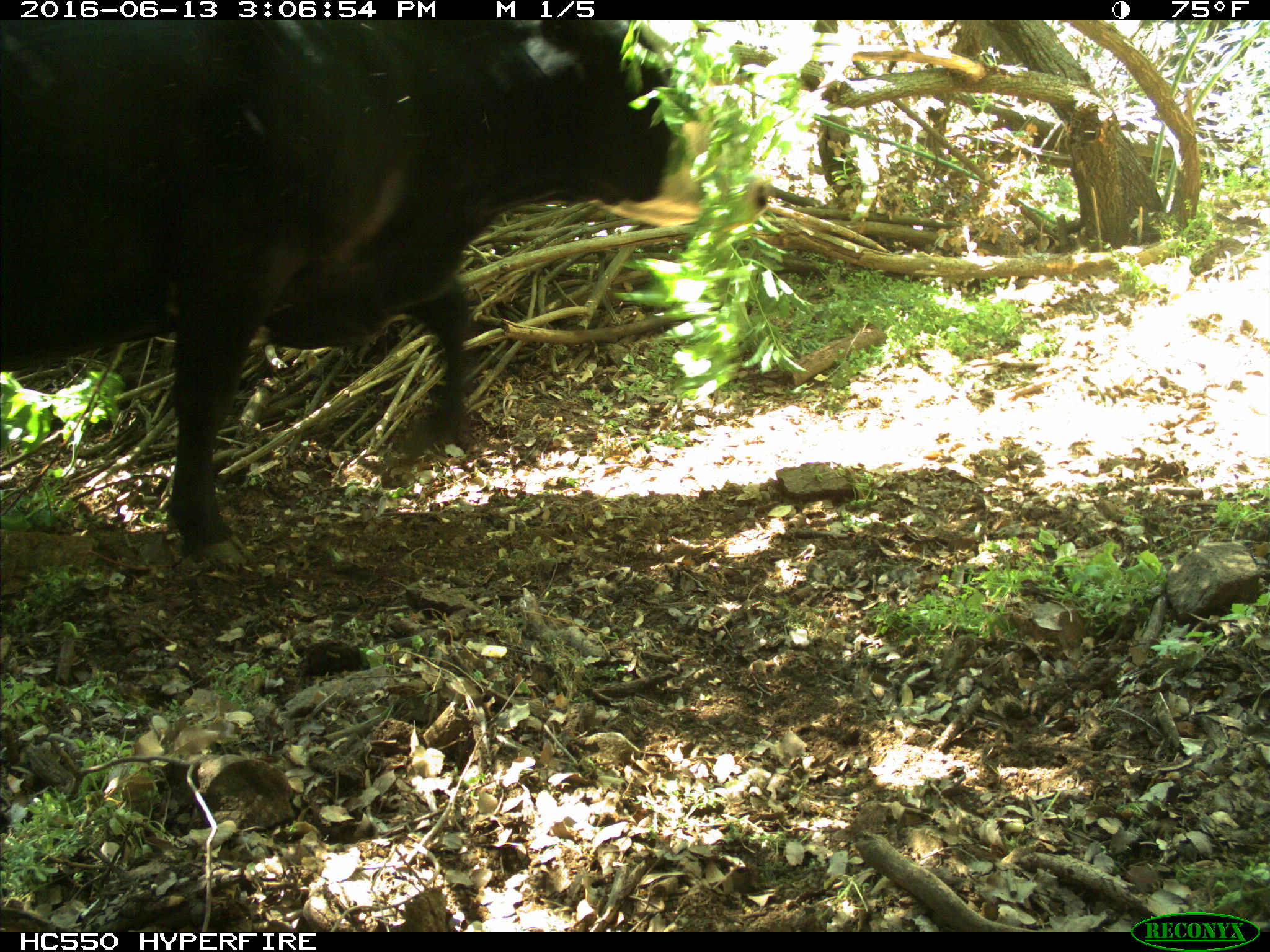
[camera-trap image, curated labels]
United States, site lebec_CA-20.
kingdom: Animalia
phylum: Chordata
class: Mammalia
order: Artiodactyla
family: Bovidae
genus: Bos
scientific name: Bos taurus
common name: domestic cow